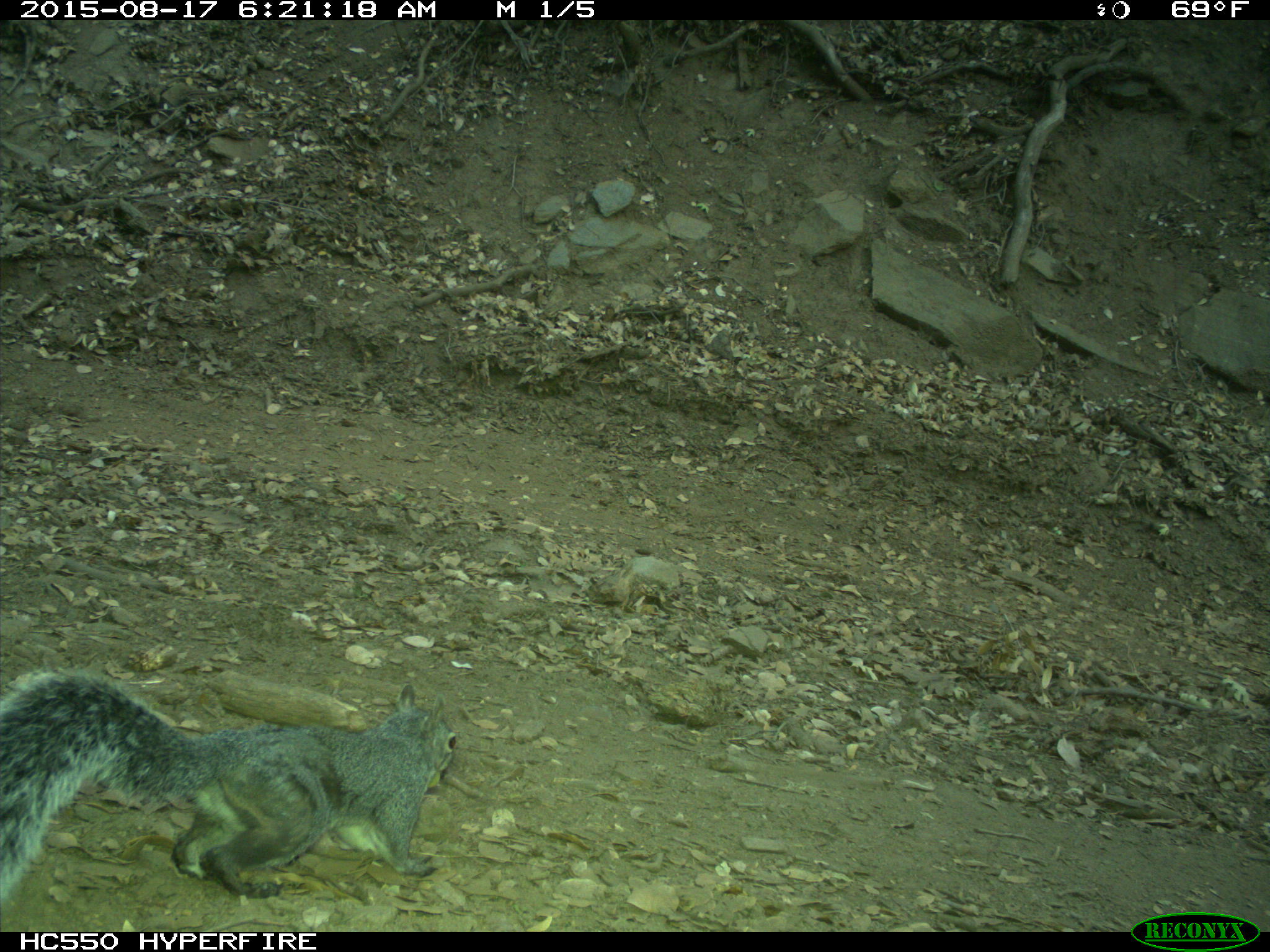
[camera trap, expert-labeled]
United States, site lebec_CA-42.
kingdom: Animalia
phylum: Chordata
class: Mammalia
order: Rodentia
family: Sciuridae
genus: Sciurus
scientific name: Sciurus carolinensis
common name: eastern gray squirrel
Sciurus carolinensis (eastern gray squirrel).